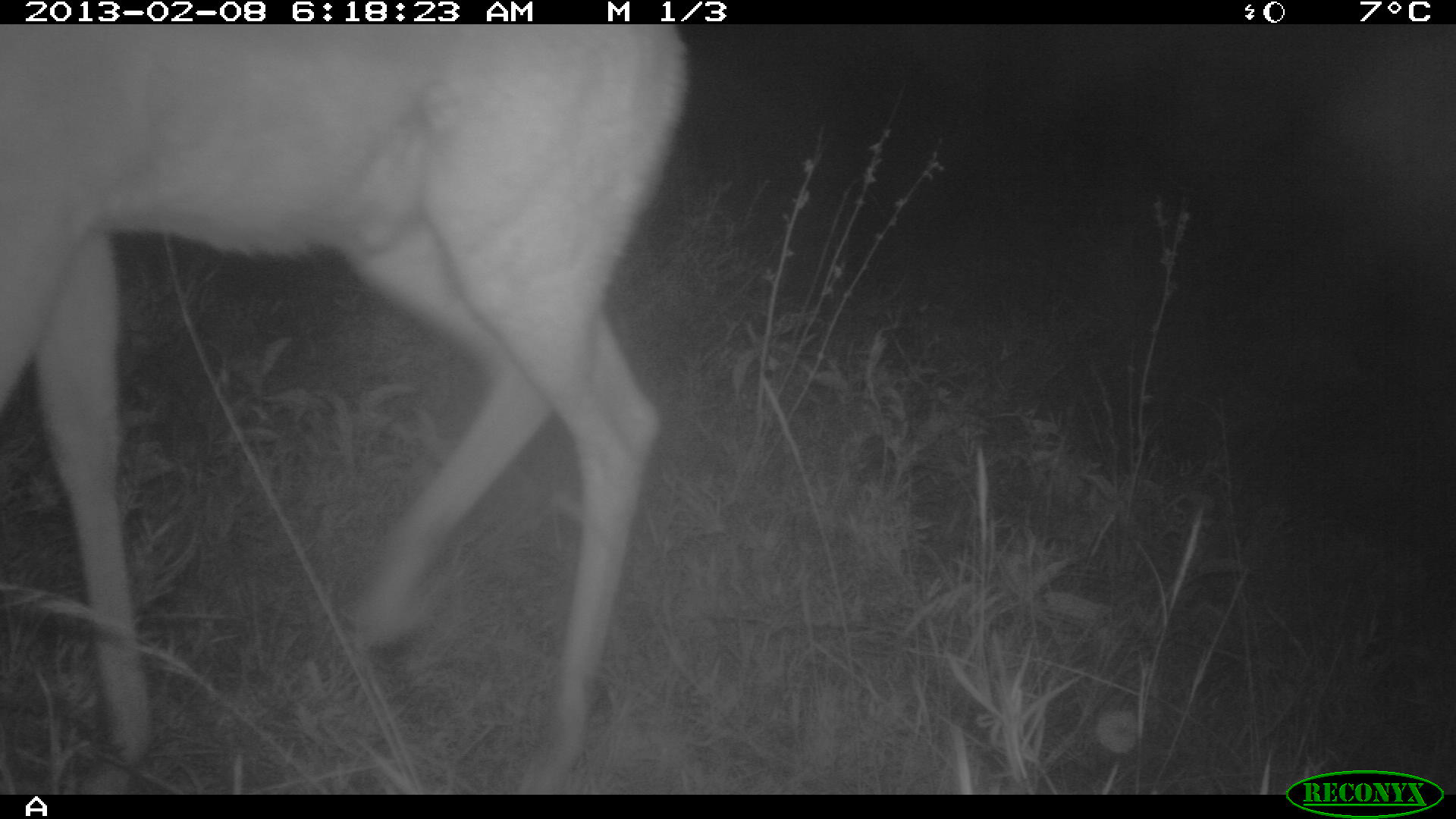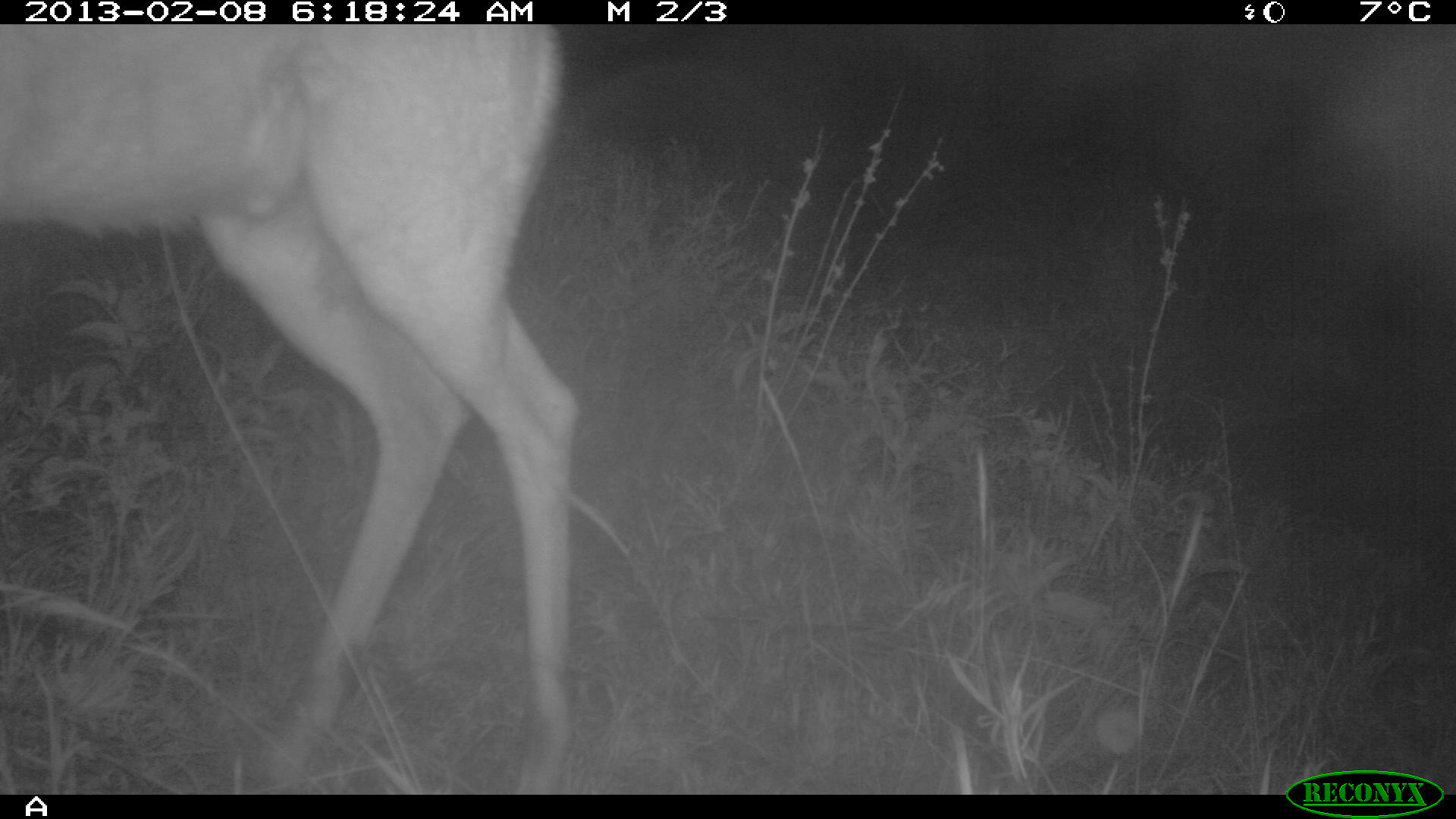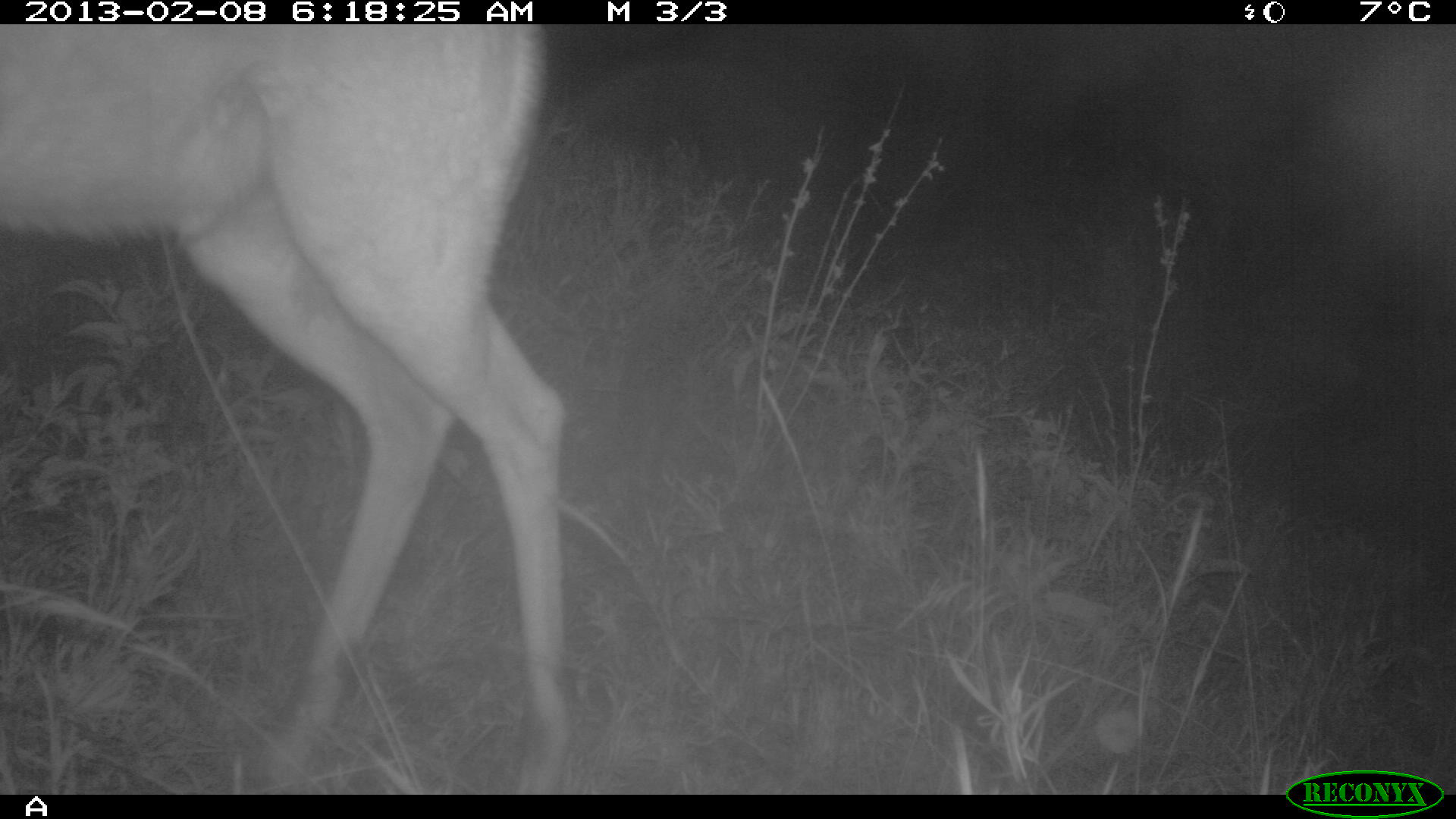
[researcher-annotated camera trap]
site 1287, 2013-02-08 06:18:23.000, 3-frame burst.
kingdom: Animalia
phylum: Chordata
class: Mammalia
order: Artiodactyla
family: Bovidae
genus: Aepyceros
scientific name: Aepyceros melampus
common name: impala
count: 1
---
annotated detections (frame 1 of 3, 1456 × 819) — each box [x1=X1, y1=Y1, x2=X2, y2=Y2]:
aepyceros melampus: [x1=0, y1=23, x2=686, y2=793]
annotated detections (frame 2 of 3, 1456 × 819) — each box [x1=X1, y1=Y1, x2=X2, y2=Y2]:
aepyceros melampus: [x1=0, y1=18, x2=578, y2=790]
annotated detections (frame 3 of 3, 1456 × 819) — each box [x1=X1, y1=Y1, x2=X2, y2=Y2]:
aepyceros melampus: [x1=0, y1=24, x2=567, y2=789]